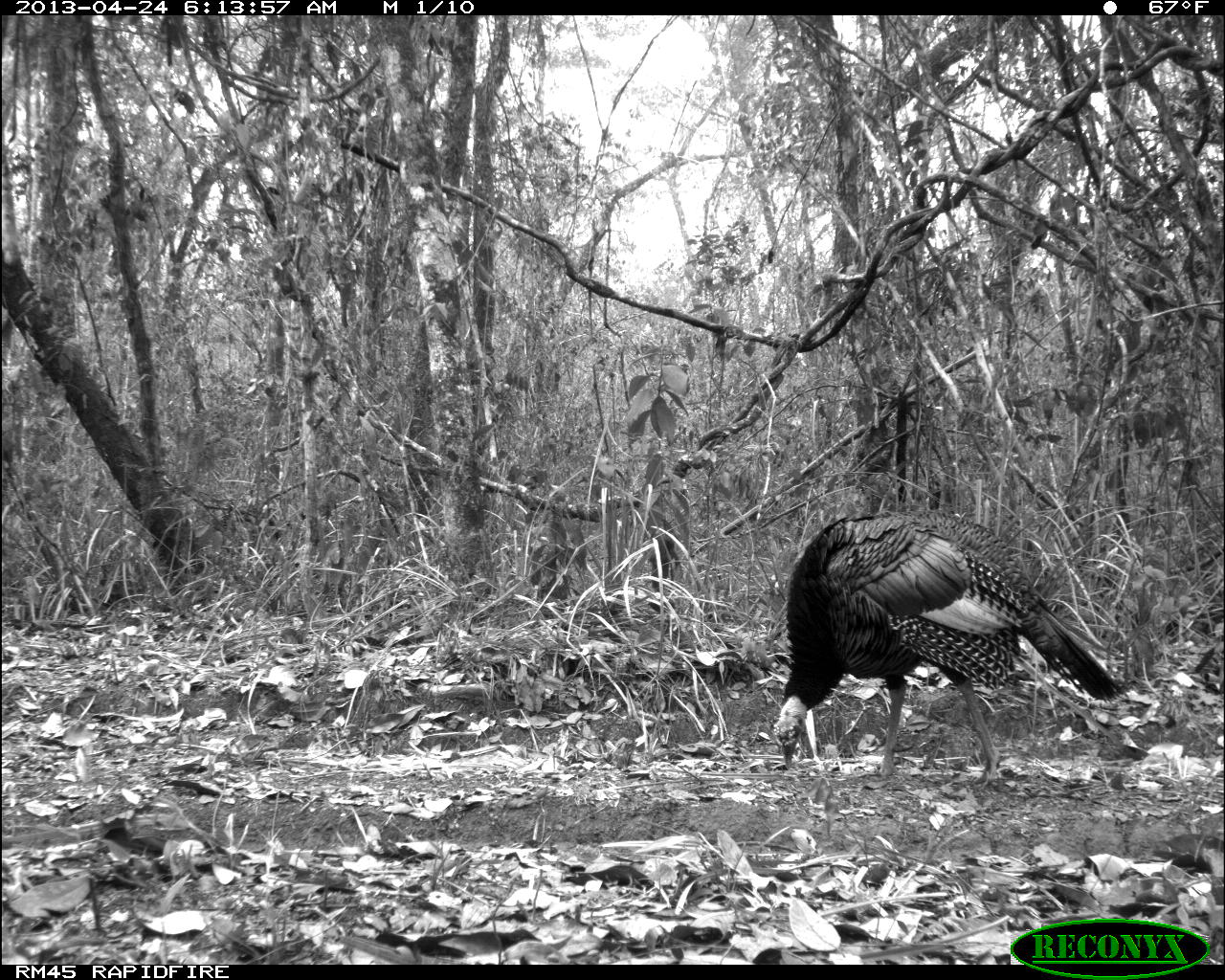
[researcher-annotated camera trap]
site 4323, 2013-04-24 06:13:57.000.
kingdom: Animalia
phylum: Chordata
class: Aves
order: Galliformes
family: Phasianidae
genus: Meleagris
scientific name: Meleagris ocellata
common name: ocellated turkey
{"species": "Meleagris ocellata (ocellated turkey)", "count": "1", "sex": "female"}